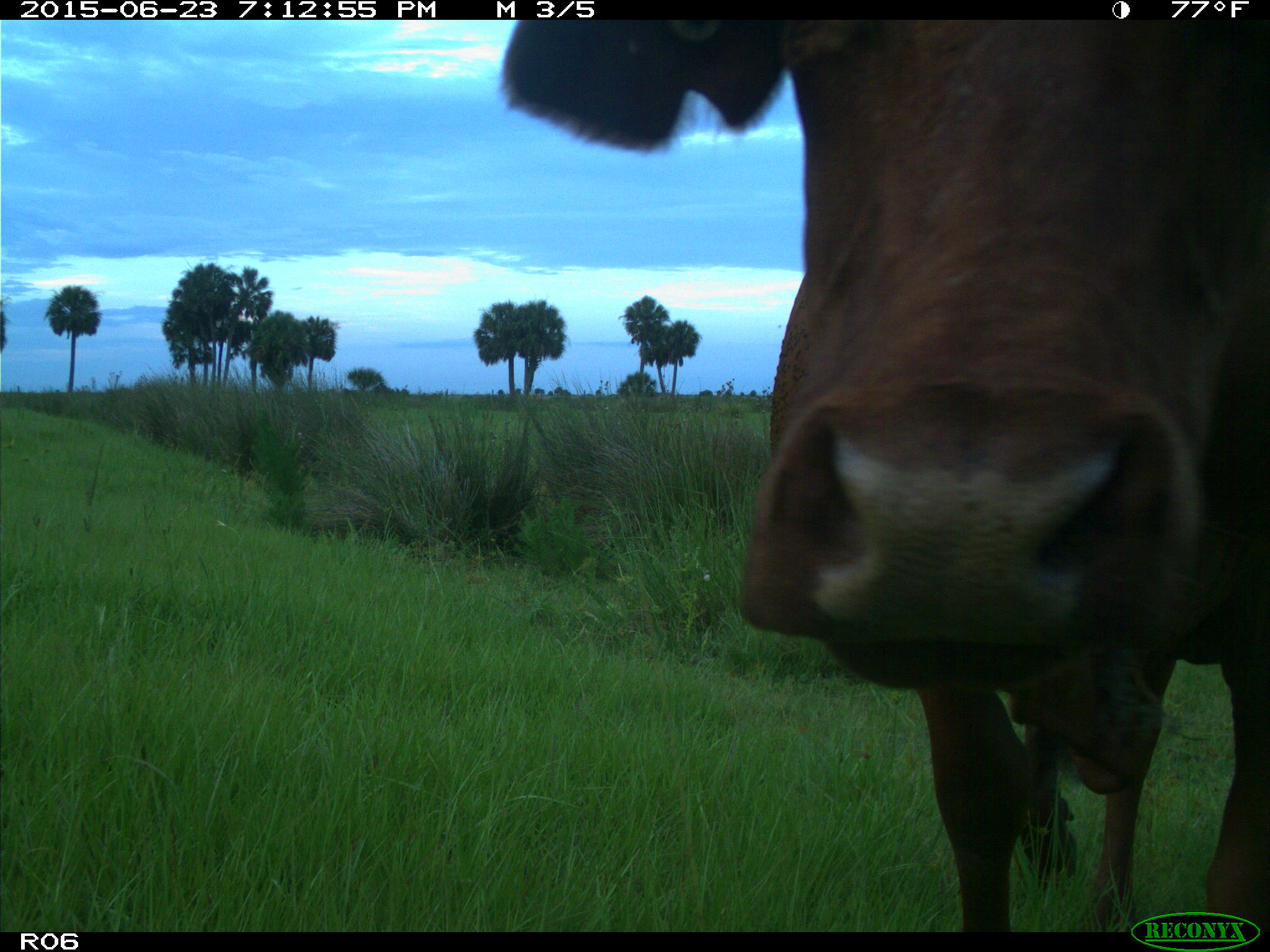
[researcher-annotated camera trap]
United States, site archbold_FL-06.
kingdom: Animalia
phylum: Chordata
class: Mammalia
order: Artiodactyla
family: Bovidae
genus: Bos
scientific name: Bos taurus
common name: domestic cow